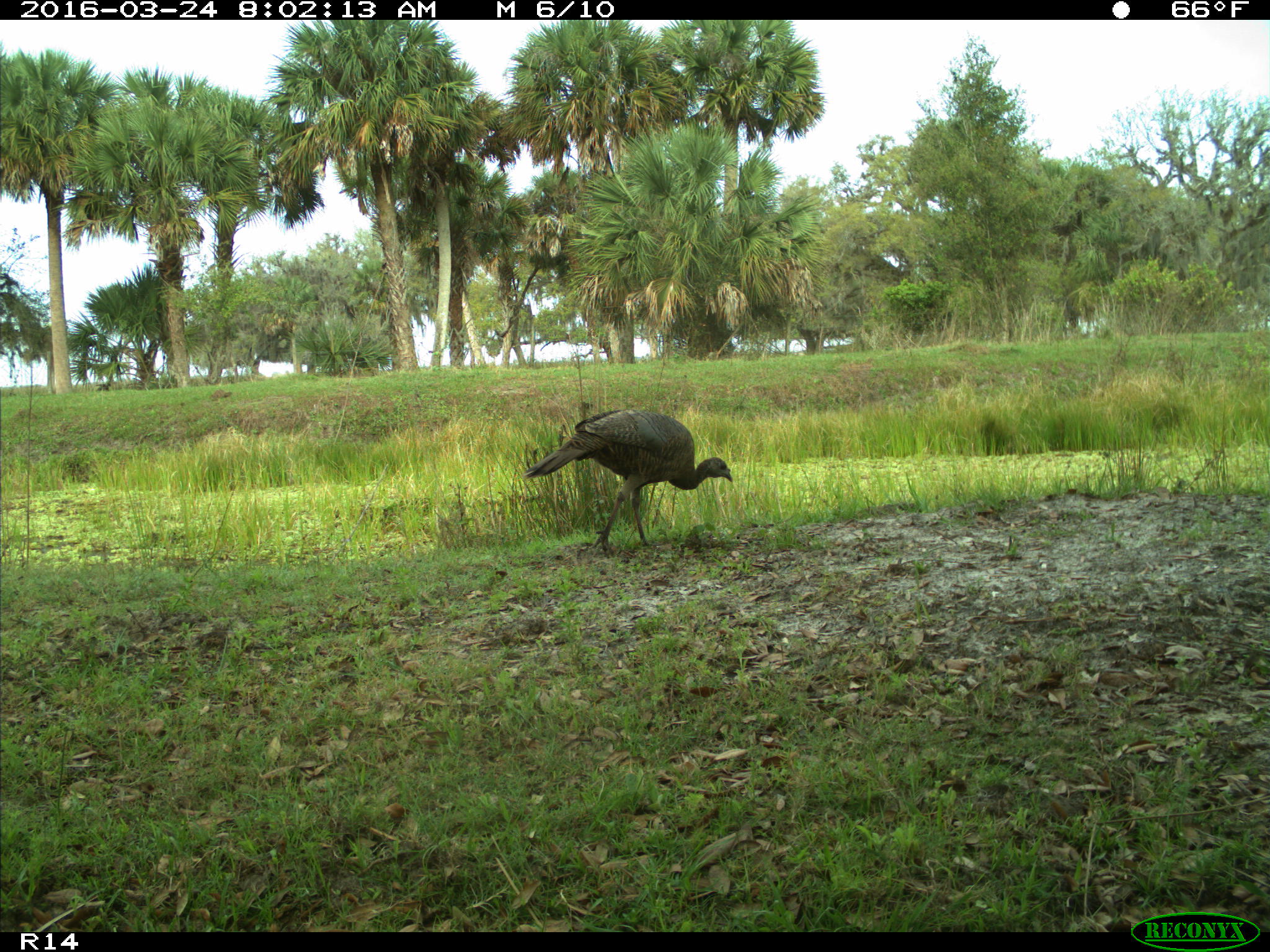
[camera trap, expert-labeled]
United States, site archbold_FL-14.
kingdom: Animalia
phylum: Chordata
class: Aves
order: Galliformes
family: Phasianidae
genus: Meleagris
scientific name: Meleagris gallopavo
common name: wild turkey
Meleagris gallopavo (wild turkey).